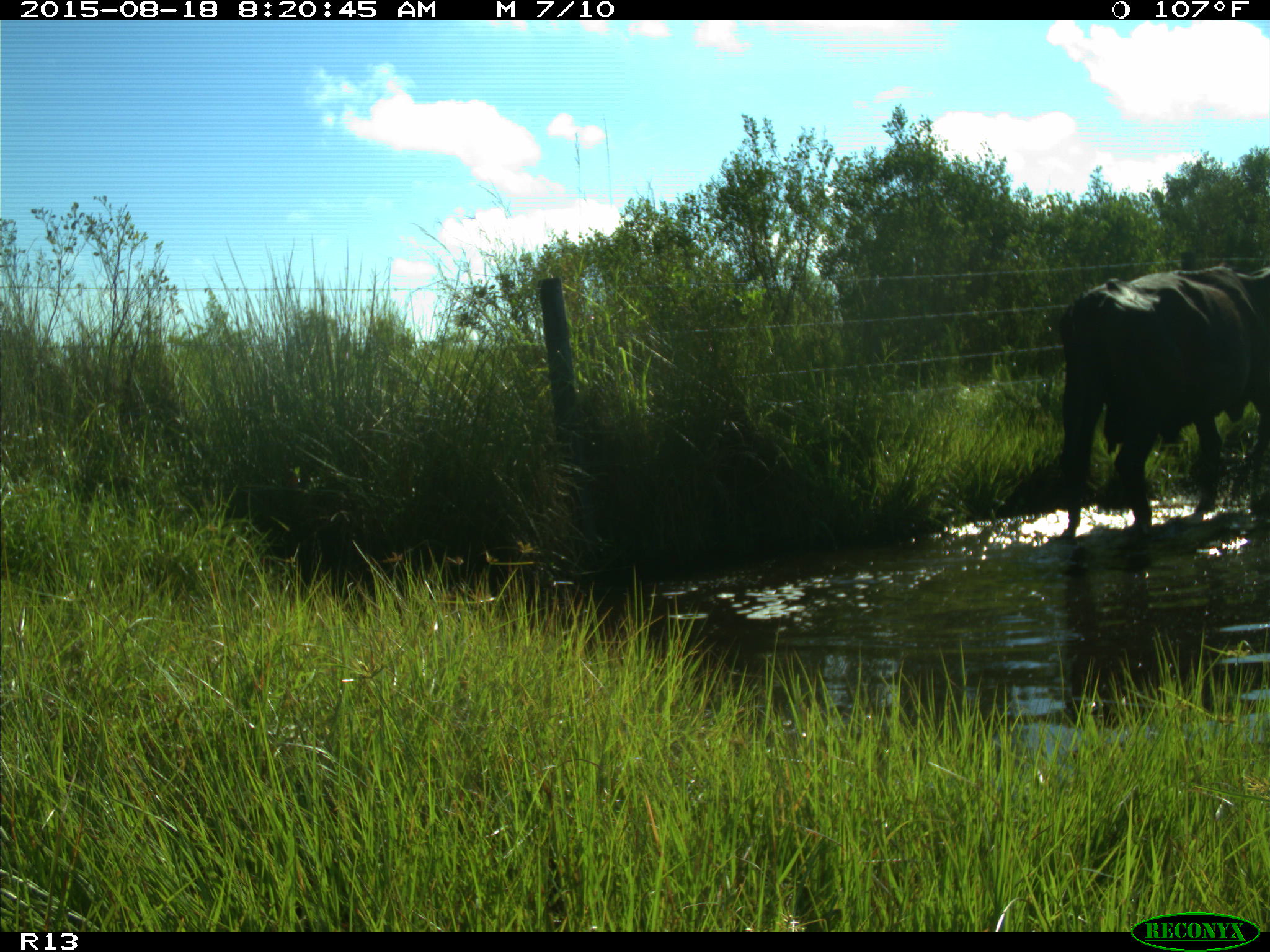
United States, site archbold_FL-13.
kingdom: Animalia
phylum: Chordata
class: Mammalia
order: Artiodactyla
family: Bovidae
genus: Bos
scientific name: Bos taurus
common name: domestic cow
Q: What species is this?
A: Bos taurus (domestic cow).